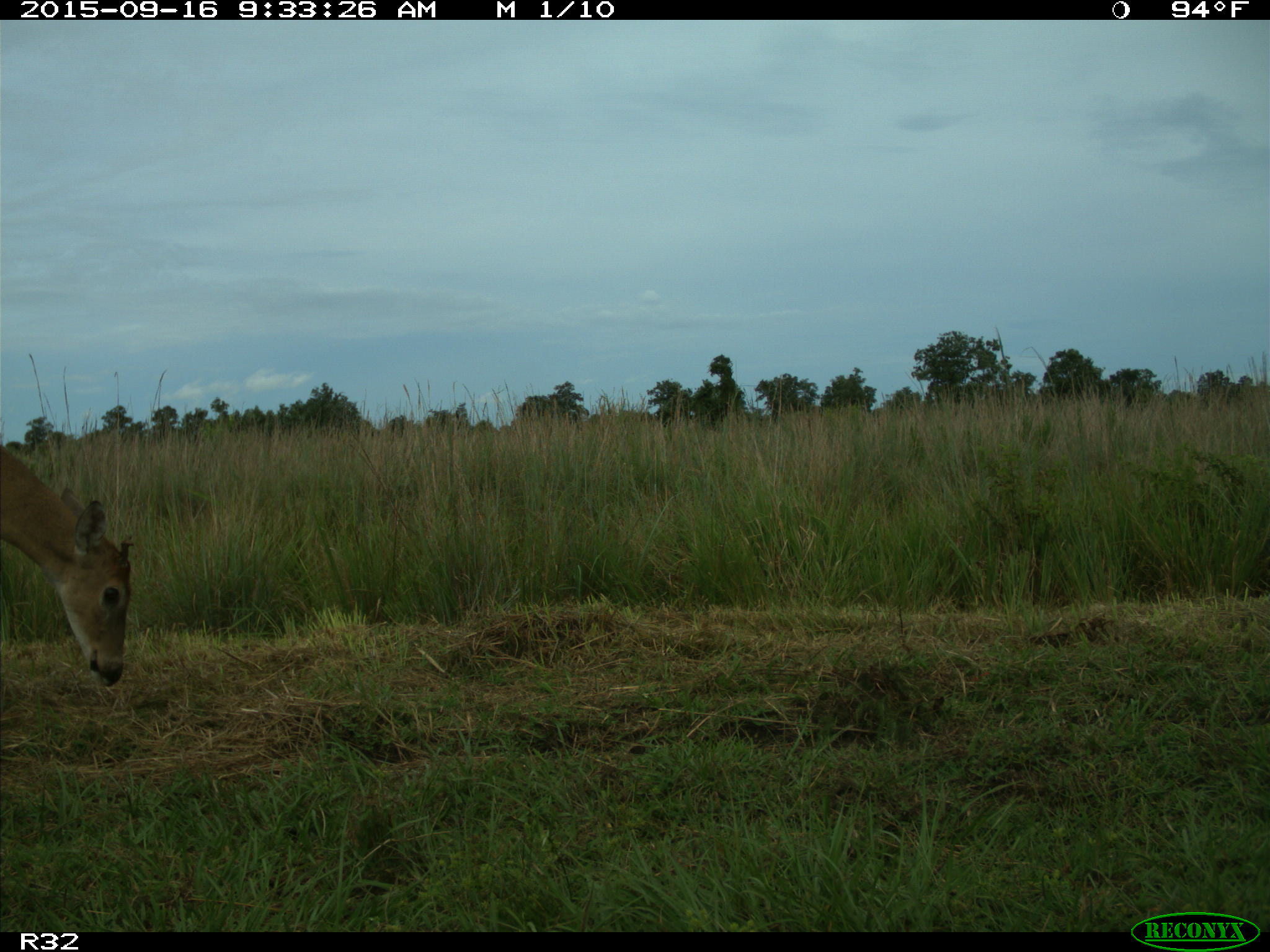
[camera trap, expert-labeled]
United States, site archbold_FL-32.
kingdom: Animalia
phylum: Chordata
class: Mammalia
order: Artiodactyla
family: Cervidae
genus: Odocoileus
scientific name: Odocoileus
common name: deer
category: unidentified deer